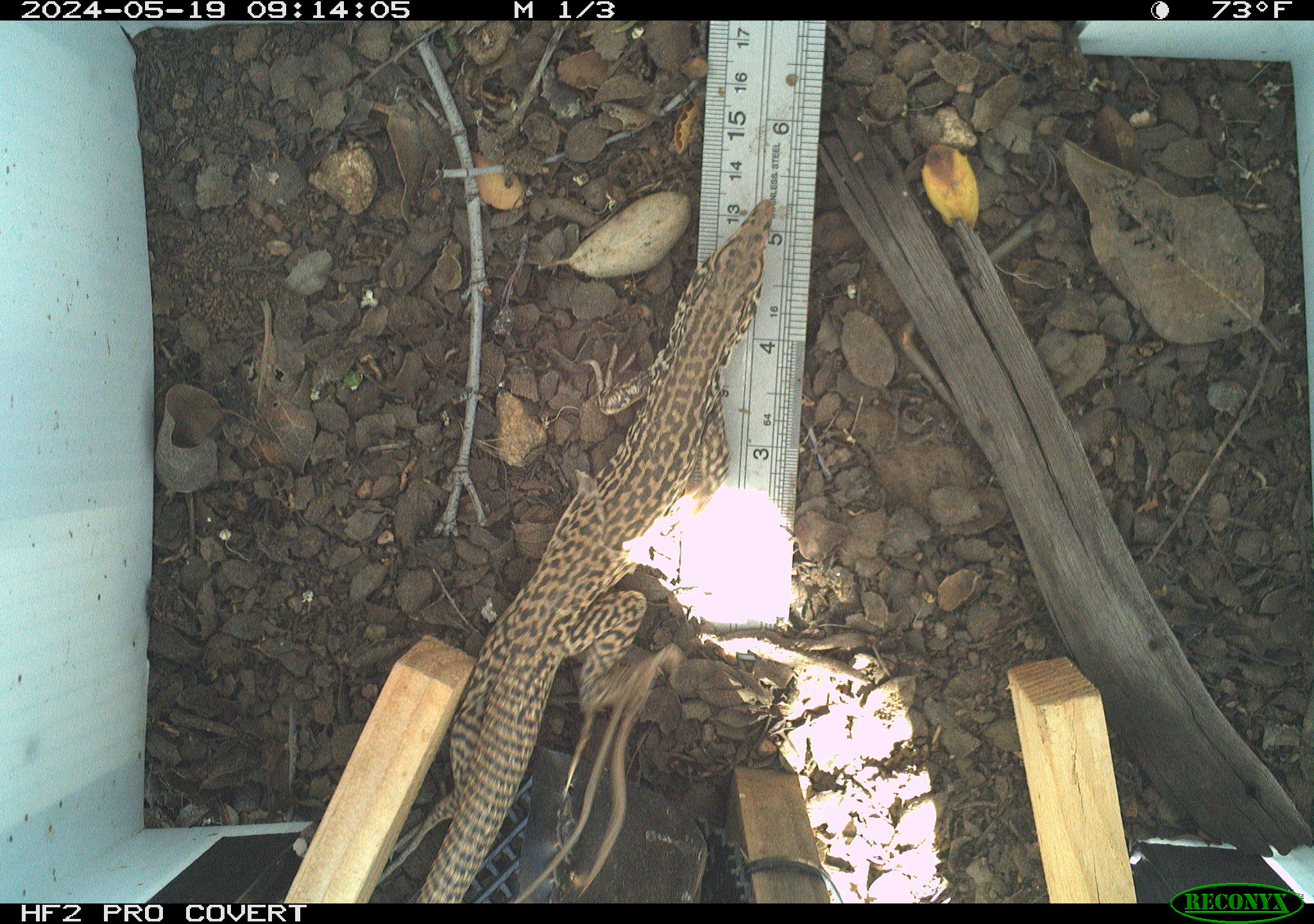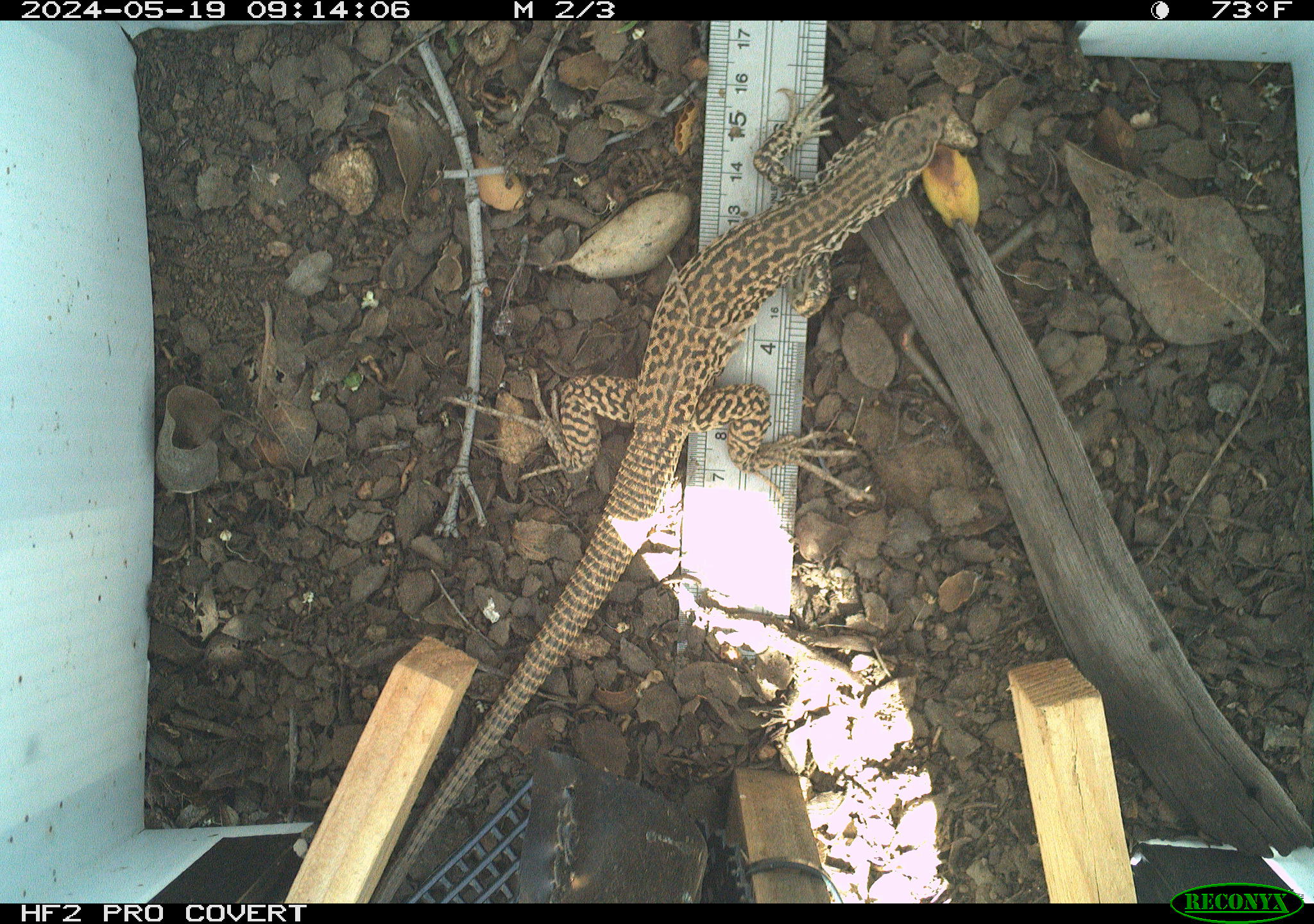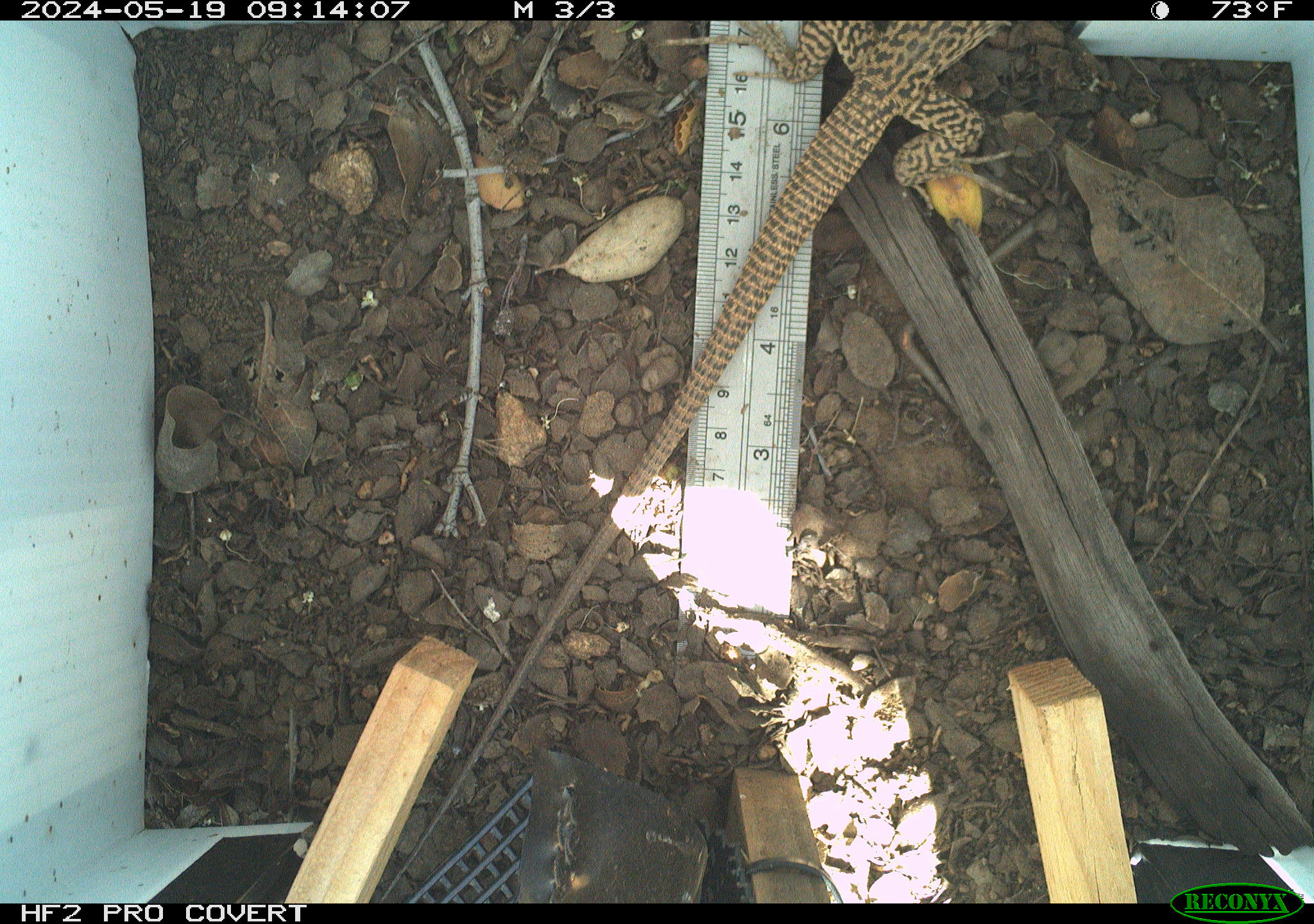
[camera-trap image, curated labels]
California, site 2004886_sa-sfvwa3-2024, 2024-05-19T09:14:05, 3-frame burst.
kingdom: Animalia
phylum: Chordata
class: Reptilia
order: Squamata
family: Teiidae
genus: Aspidoscelis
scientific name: Aspidoscelis tigris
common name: western whiptail